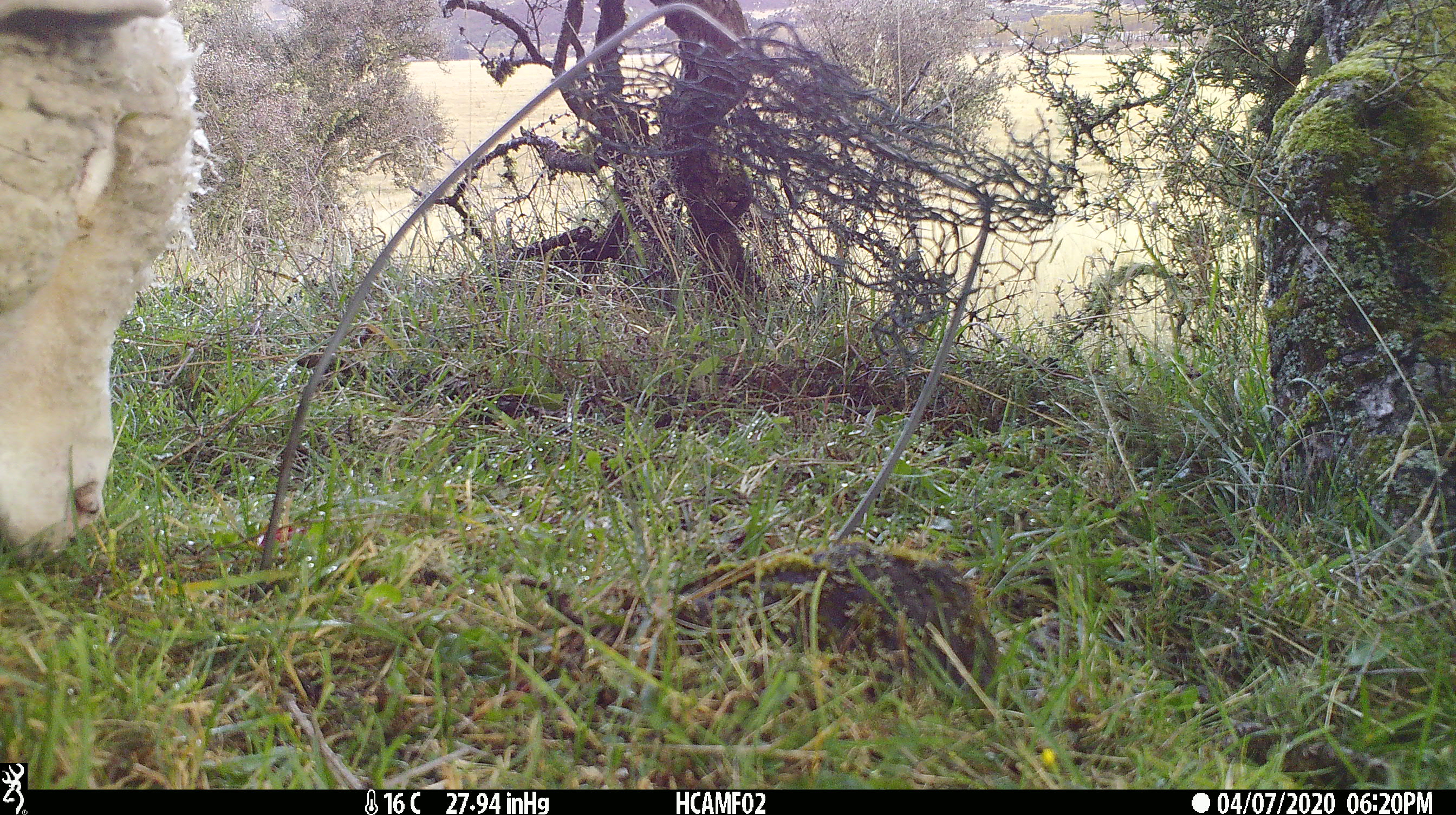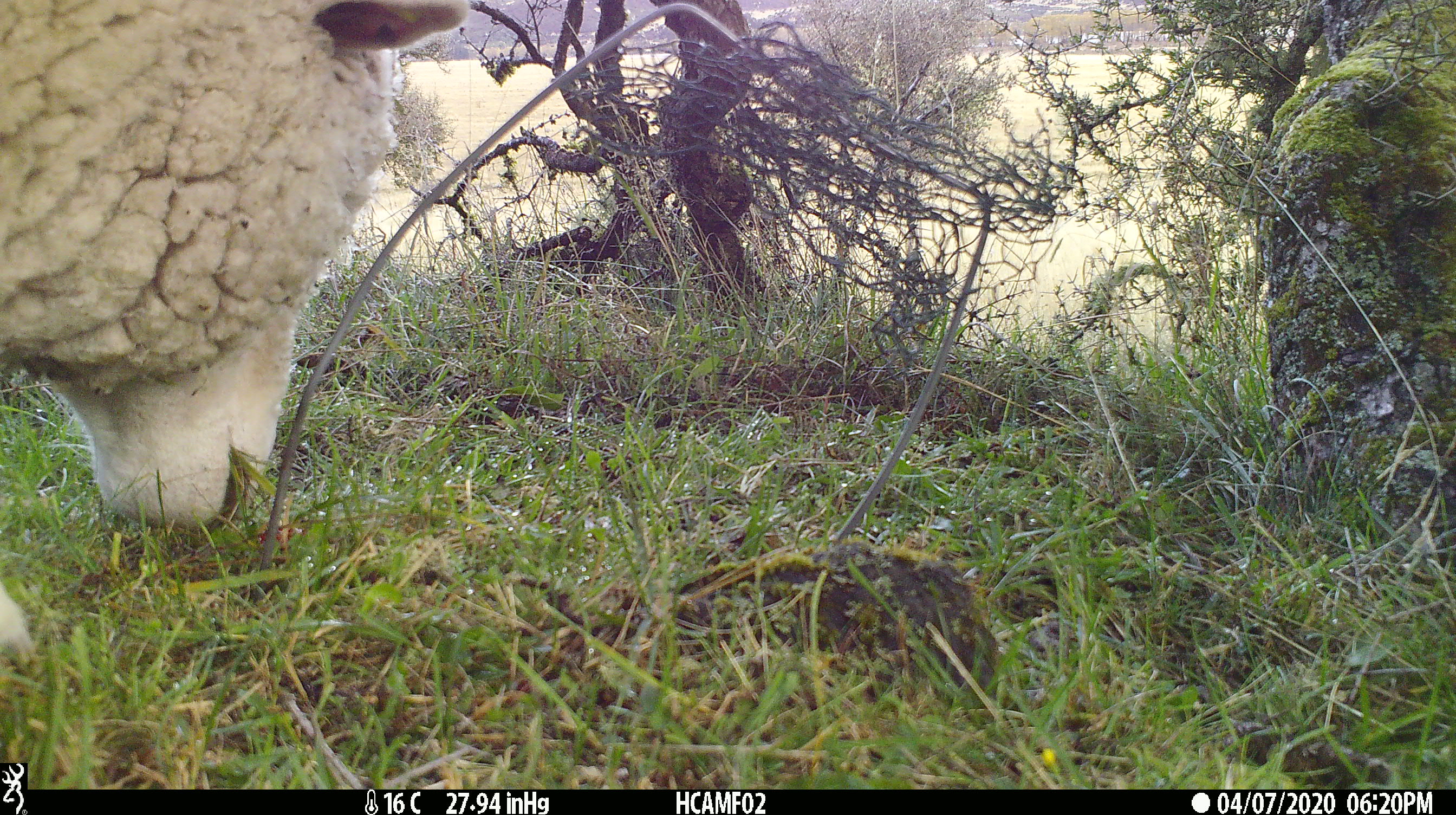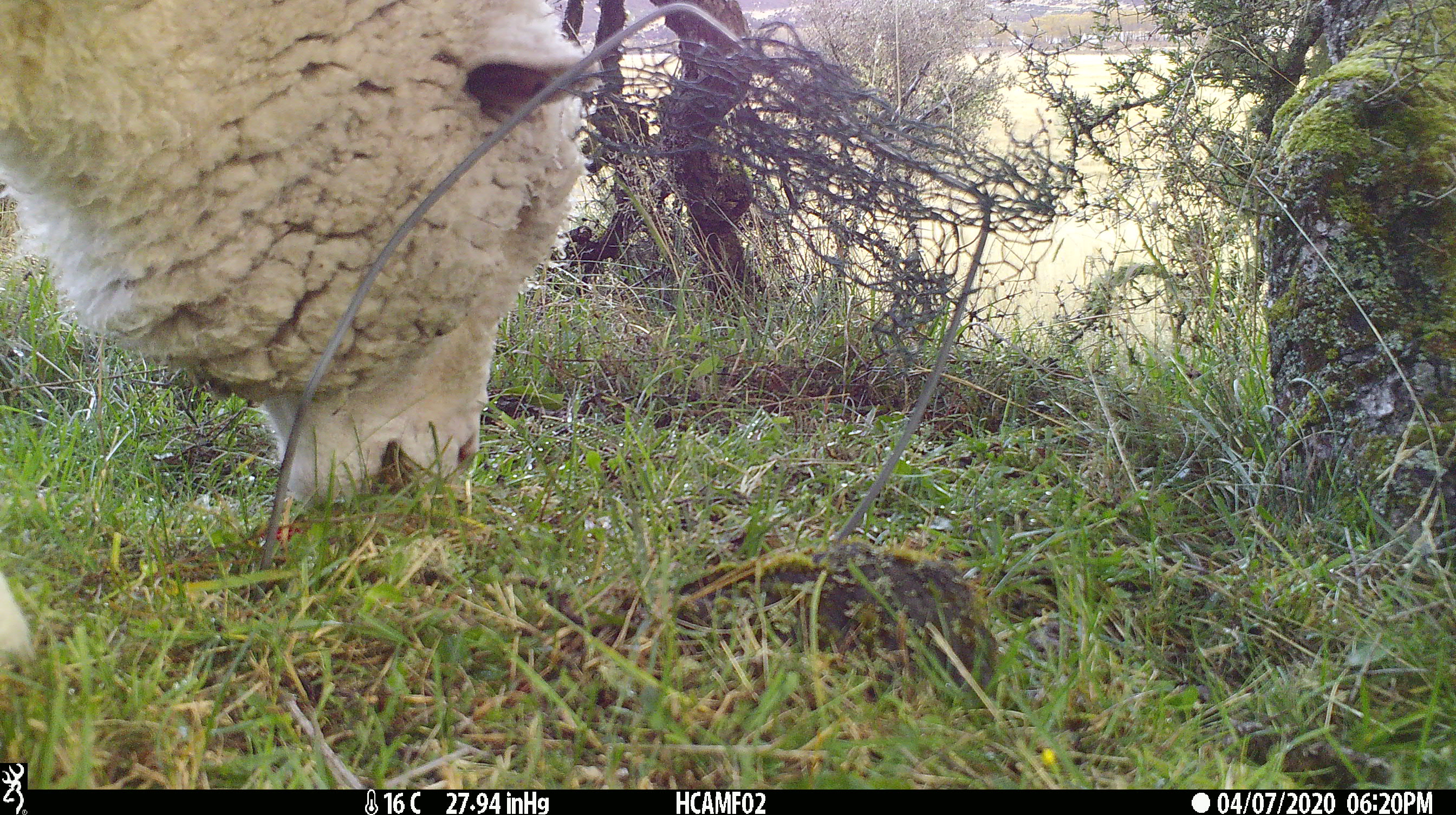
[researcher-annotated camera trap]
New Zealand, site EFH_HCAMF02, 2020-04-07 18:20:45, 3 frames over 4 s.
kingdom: Animalia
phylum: Chordata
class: Mammalia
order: Artiodactyla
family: Bovidae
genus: Ovis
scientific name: Ovis aries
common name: domestic sheep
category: sheep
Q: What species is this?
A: Sheep (domestic sheep) (Ovis aries).